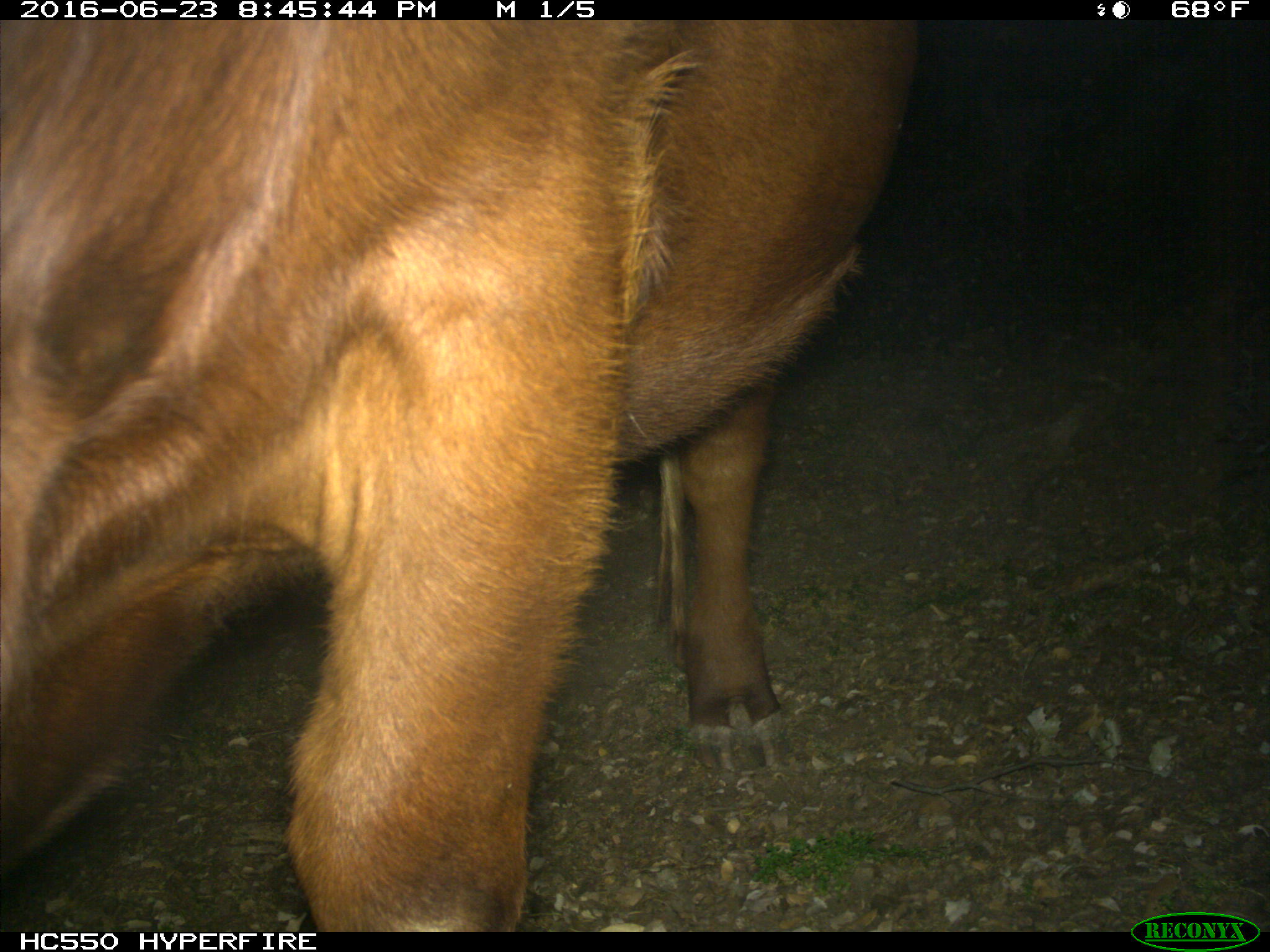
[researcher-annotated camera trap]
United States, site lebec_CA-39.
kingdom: Animalia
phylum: Chordata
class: Mammalia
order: Artiodactyla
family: Bovidae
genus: Bos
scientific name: Bos taurus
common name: domestic cow